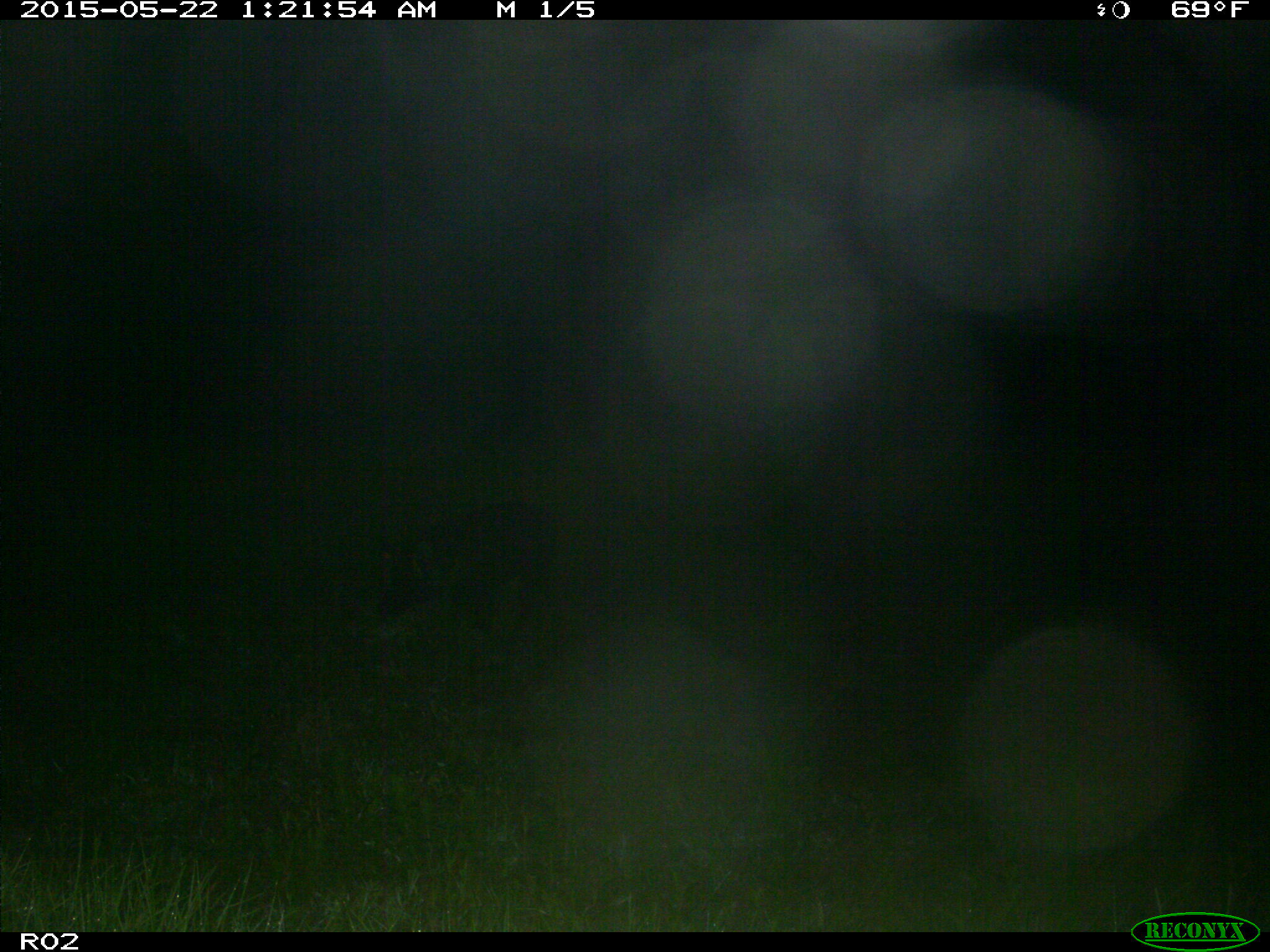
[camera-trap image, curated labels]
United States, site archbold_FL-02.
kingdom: Animalia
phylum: Chordata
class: Mammalia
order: Artiodactyla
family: Suidae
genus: Sus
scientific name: Sus scrofa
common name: wild boar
Sus scrofa (wild boar).